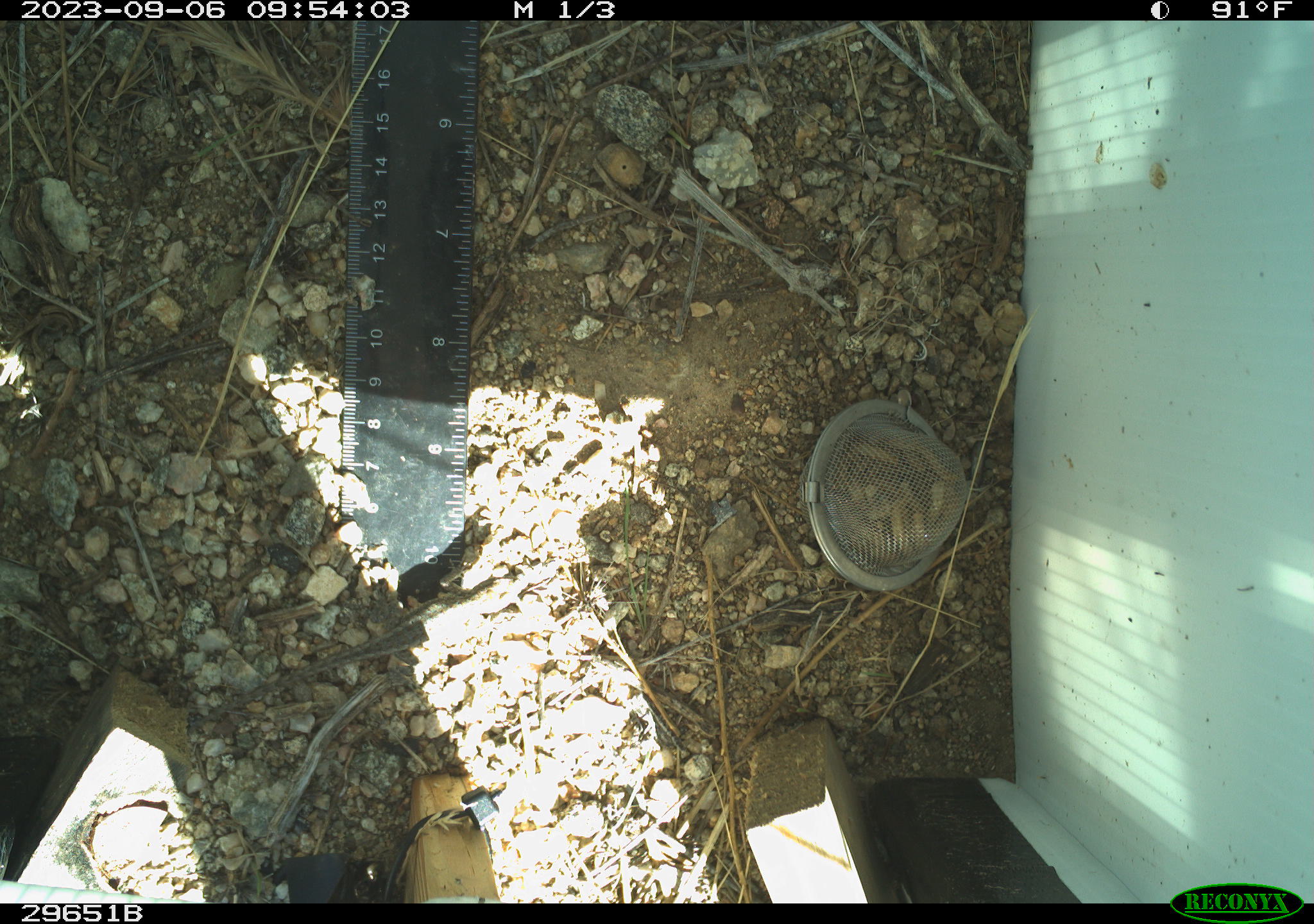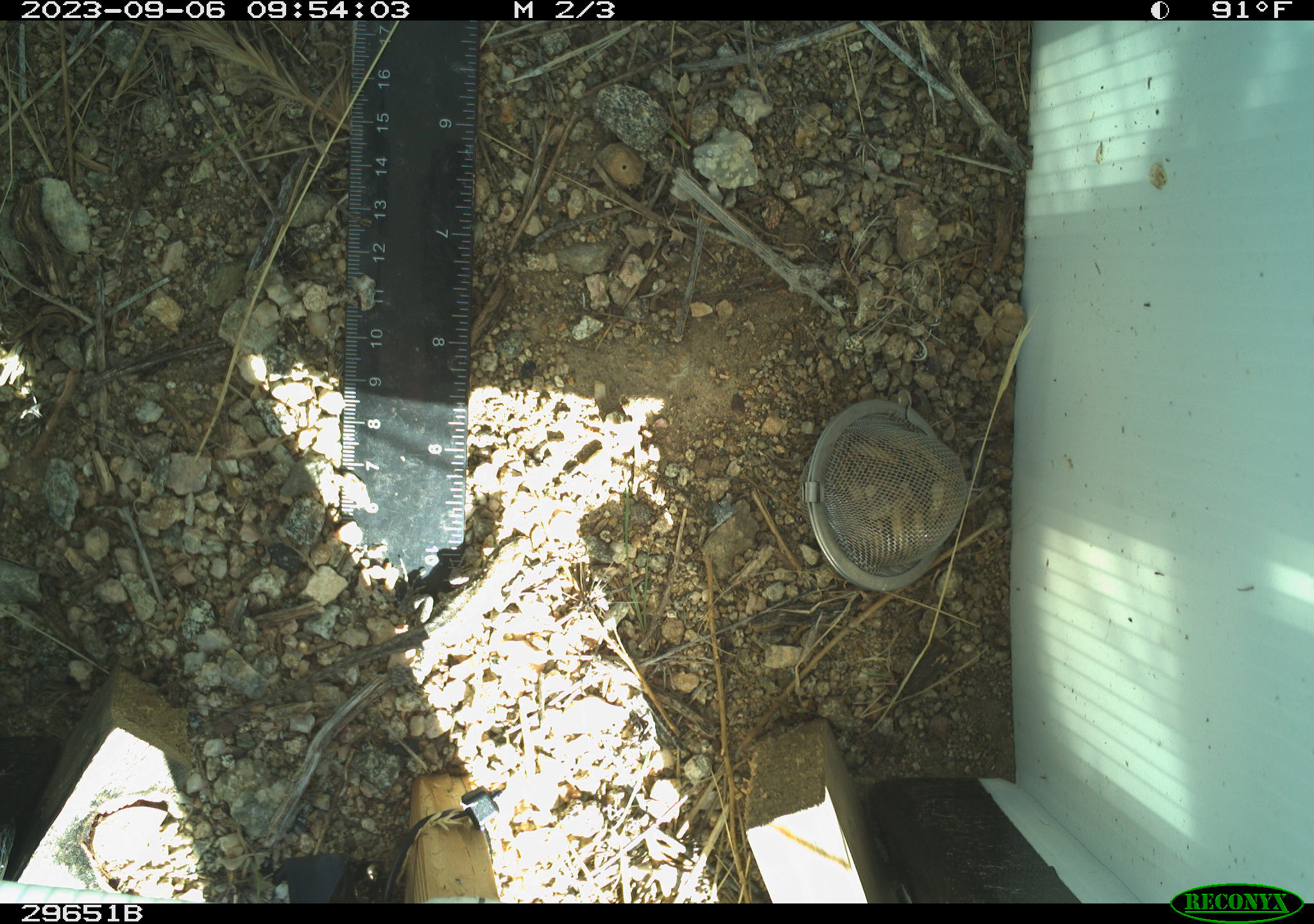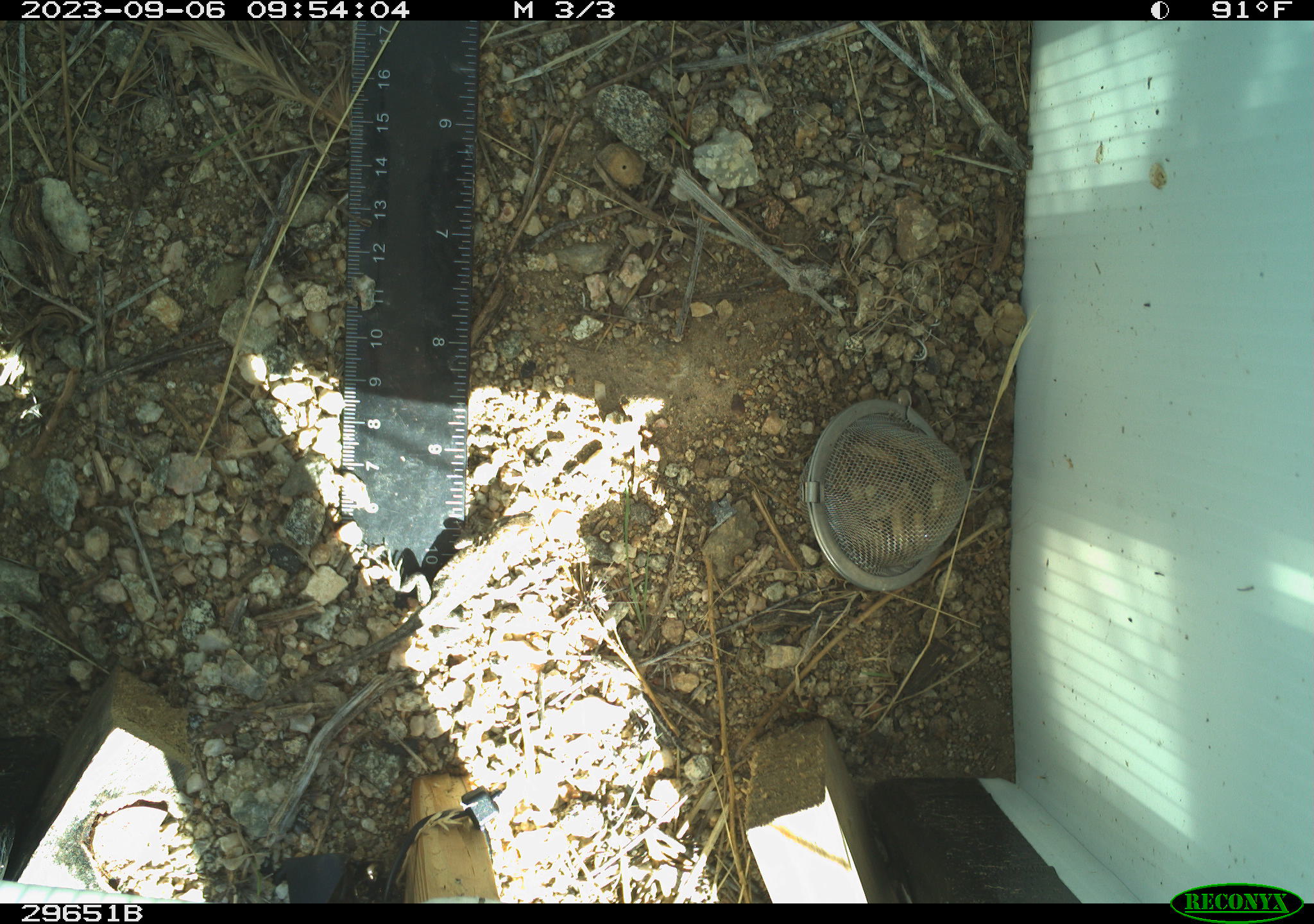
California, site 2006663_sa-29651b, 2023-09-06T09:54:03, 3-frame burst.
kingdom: Animalia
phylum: Chordata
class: Reptilia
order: Squamata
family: Phrynosomatidae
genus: Uta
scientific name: Uta stansburiana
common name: common side-blotched lizard